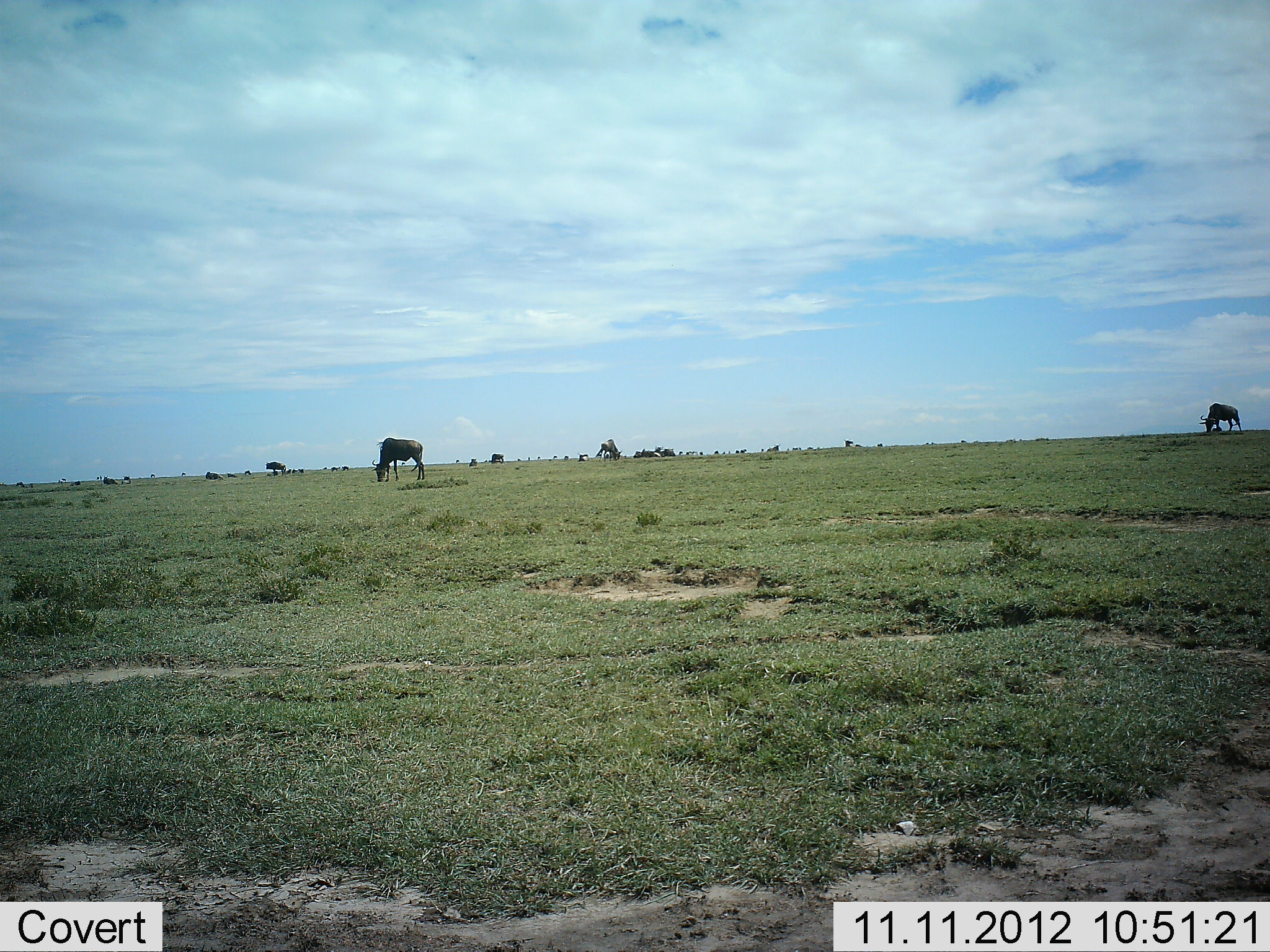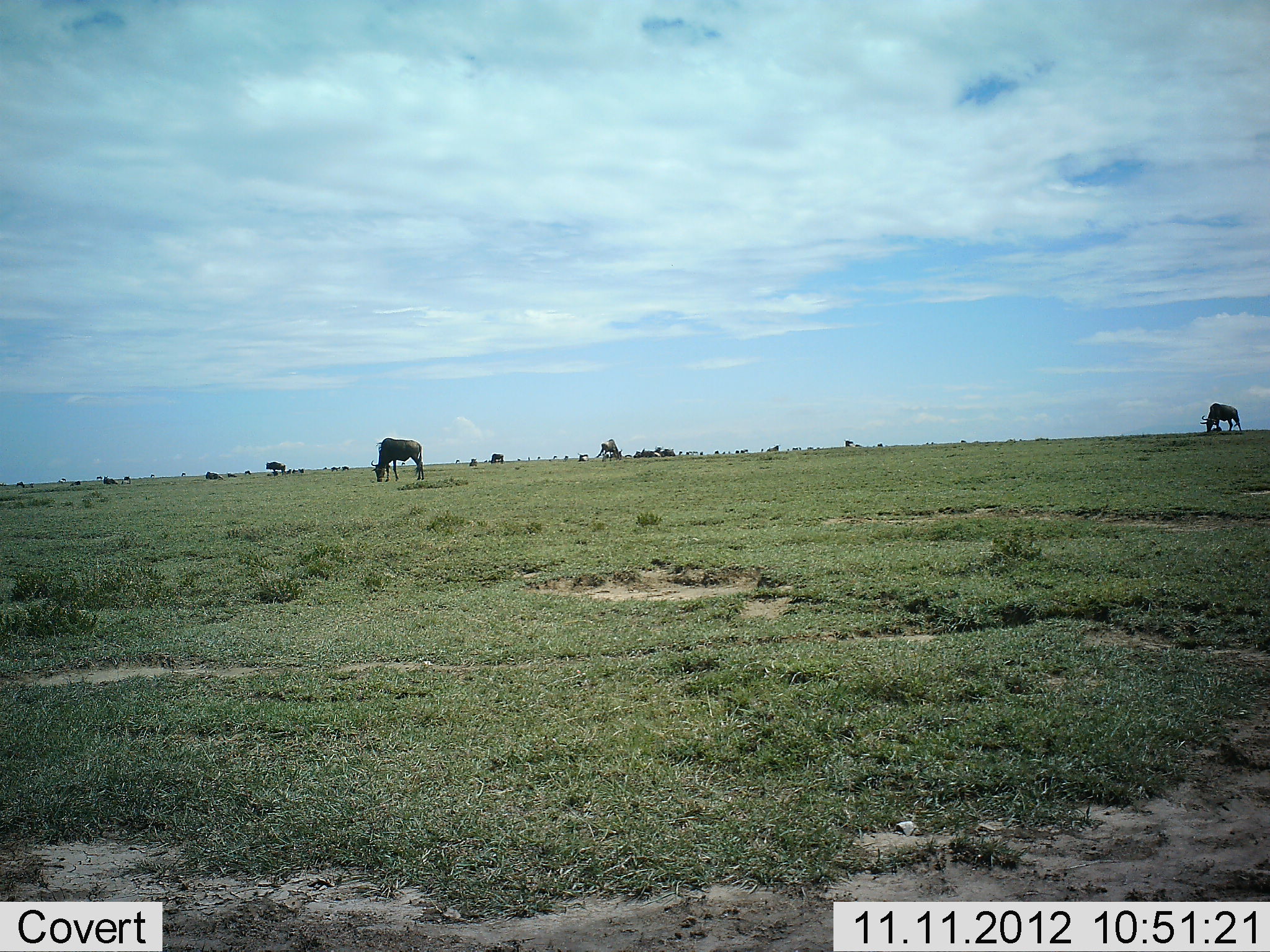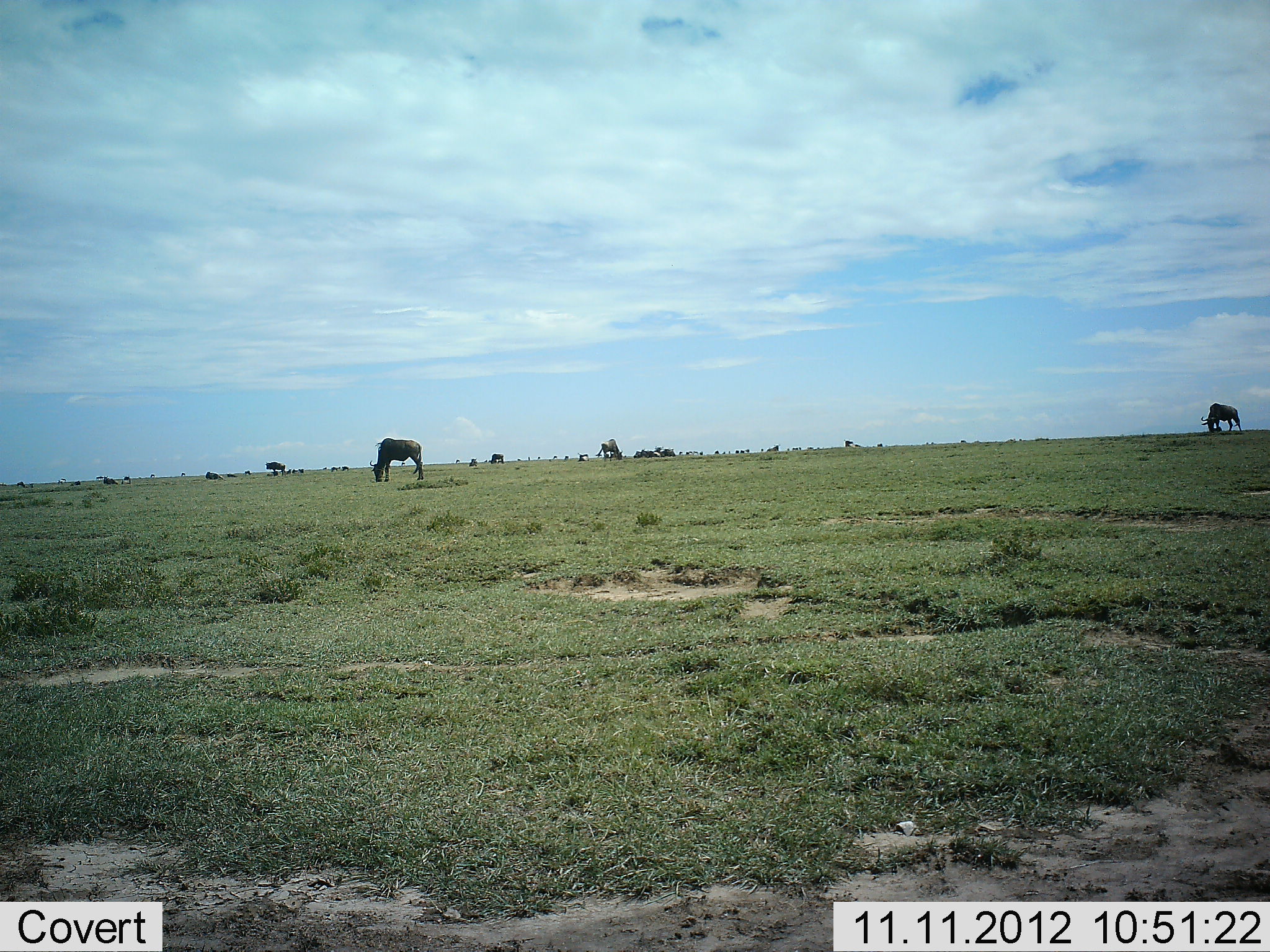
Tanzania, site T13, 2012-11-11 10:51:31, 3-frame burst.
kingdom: Animalia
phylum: Chordata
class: Mammalia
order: Artiodactyla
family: Bovidae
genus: Connochaetes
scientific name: Connochaetes taurinus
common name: blue wildebeest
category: wildebeest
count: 4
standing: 40%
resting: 0%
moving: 20%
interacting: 0%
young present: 10%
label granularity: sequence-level